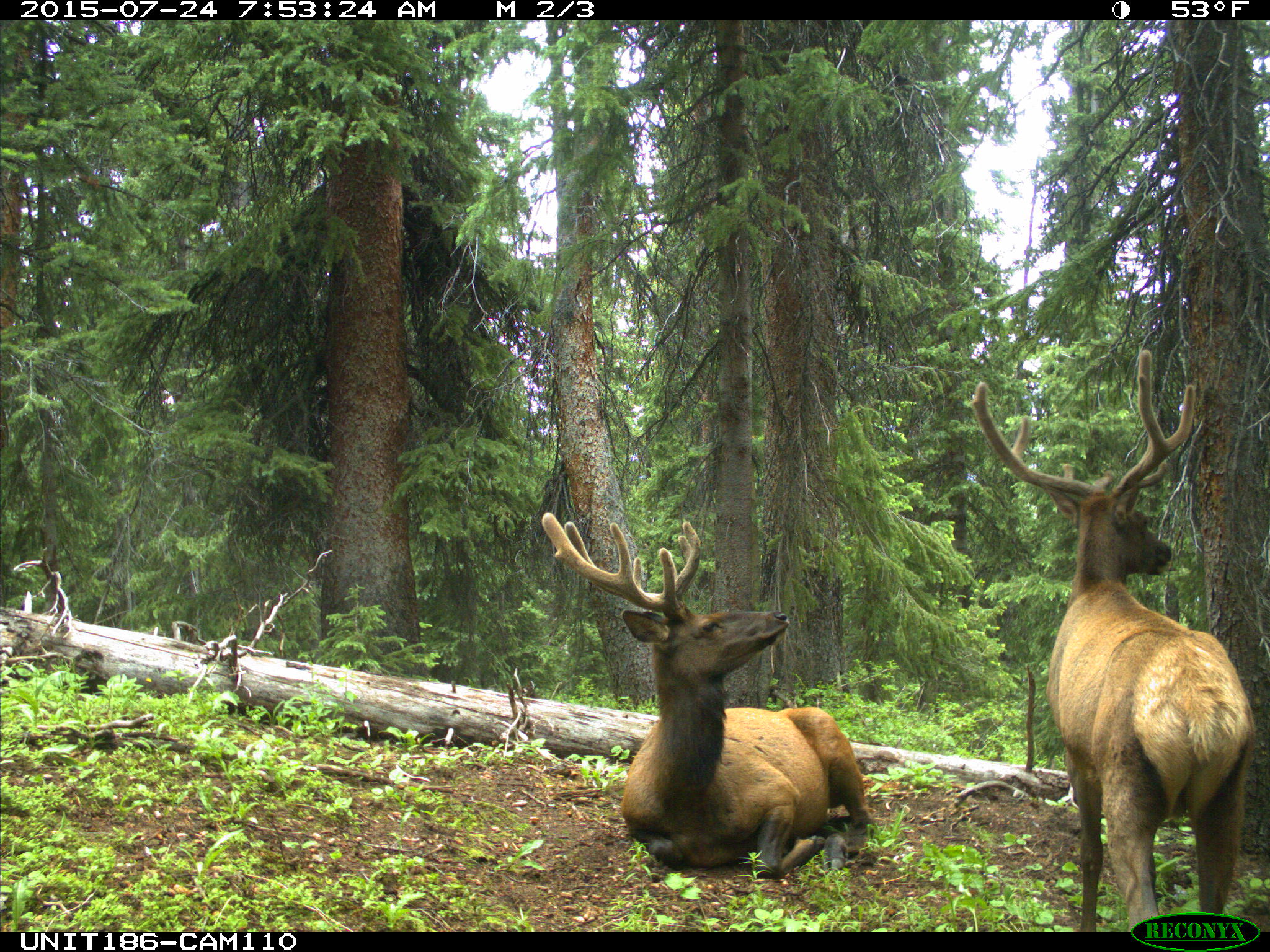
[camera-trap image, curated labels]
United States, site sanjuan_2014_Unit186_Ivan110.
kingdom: Animalia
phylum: Chordata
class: Mammalia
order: Artiodactyla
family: Cervidae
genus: Cervus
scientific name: Cervus elaphus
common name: red deer